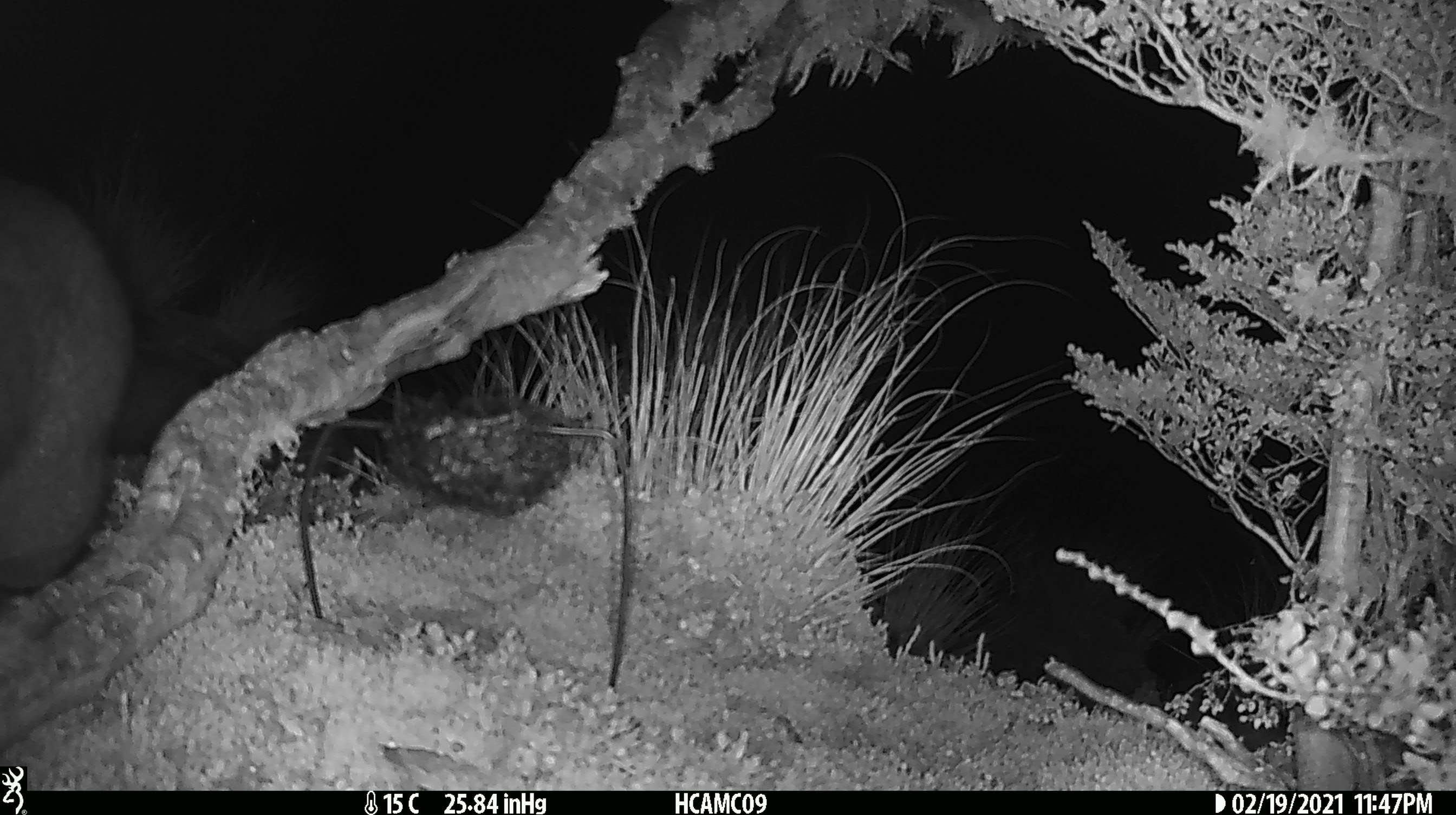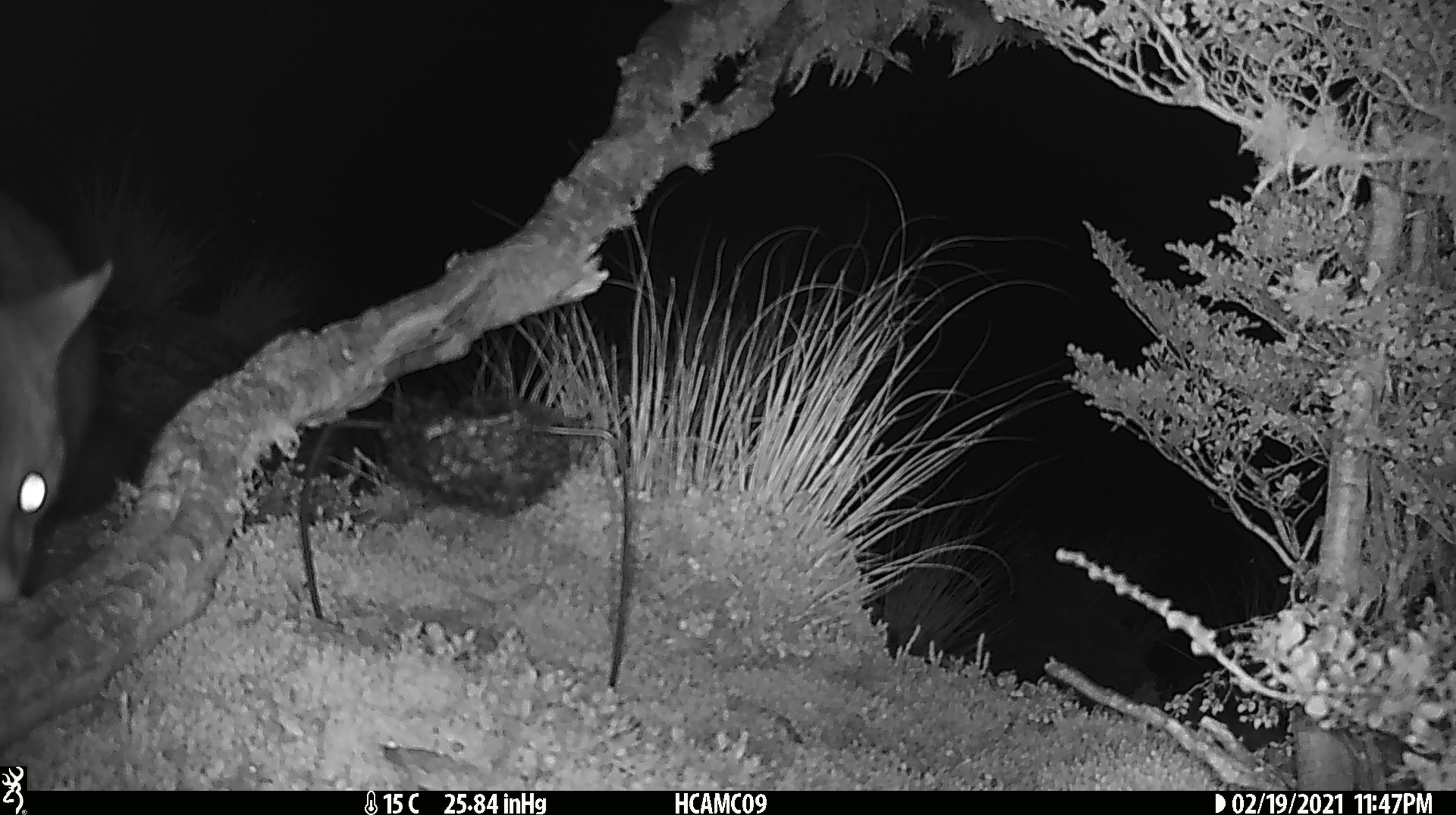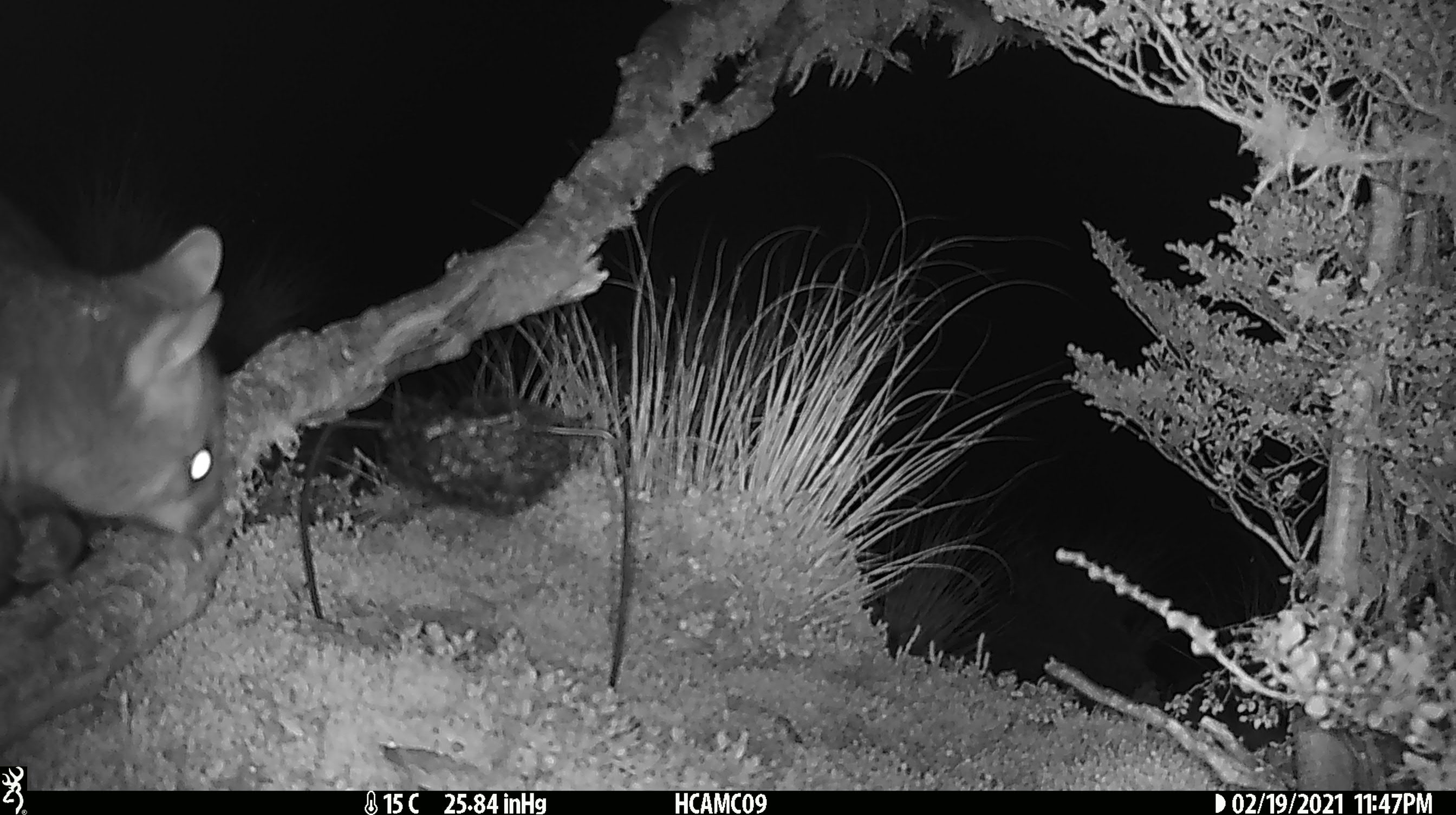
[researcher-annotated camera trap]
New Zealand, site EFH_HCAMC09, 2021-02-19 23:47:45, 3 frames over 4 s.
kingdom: Animalia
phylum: Chordata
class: Mammalia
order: Diprotodontia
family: Phalangeridae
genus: Trichosurus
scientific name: Trichosurus vulpecula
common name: common brushtail possum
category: possum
Possum (common brushtail possum) (Trichosurus vulpecula).